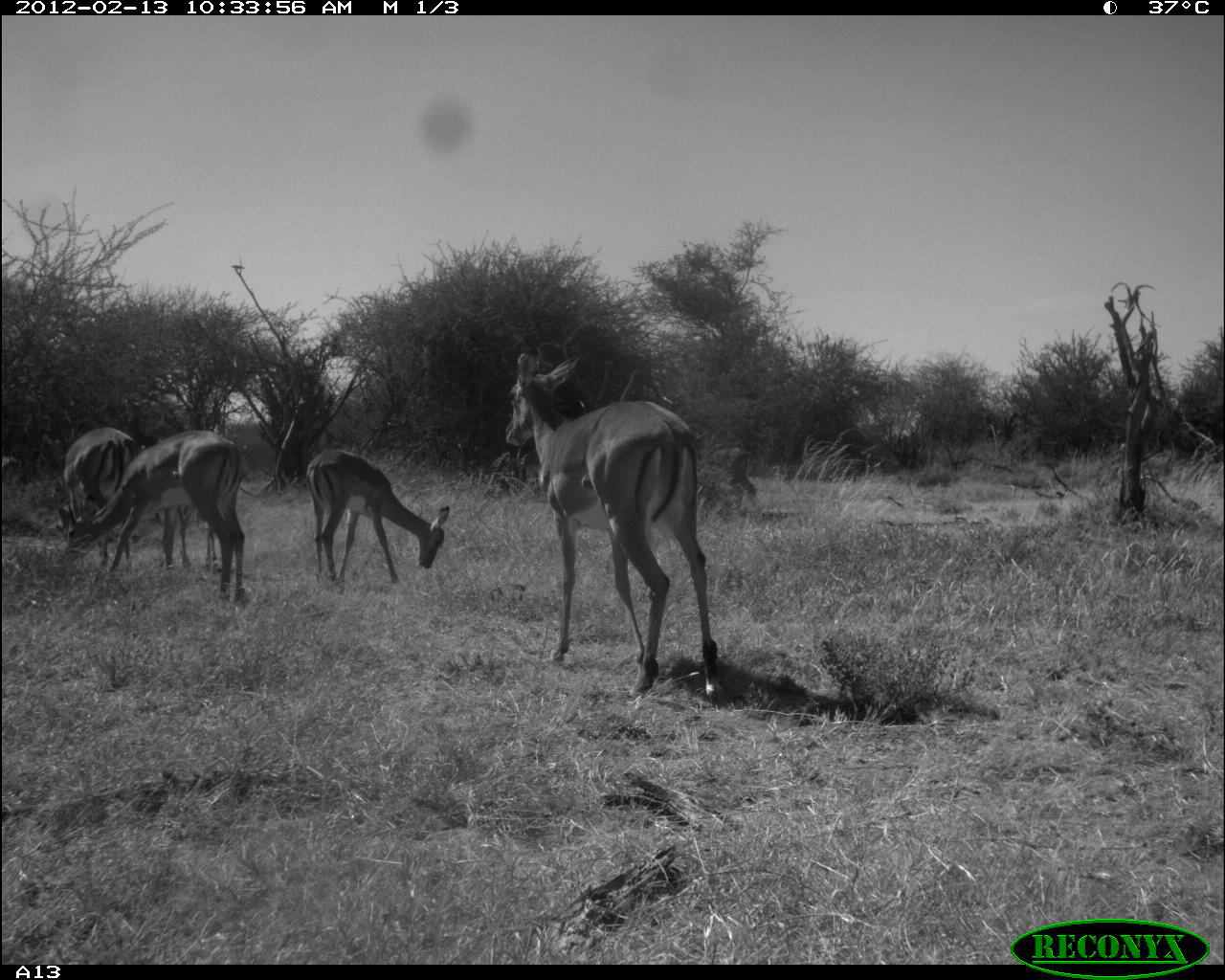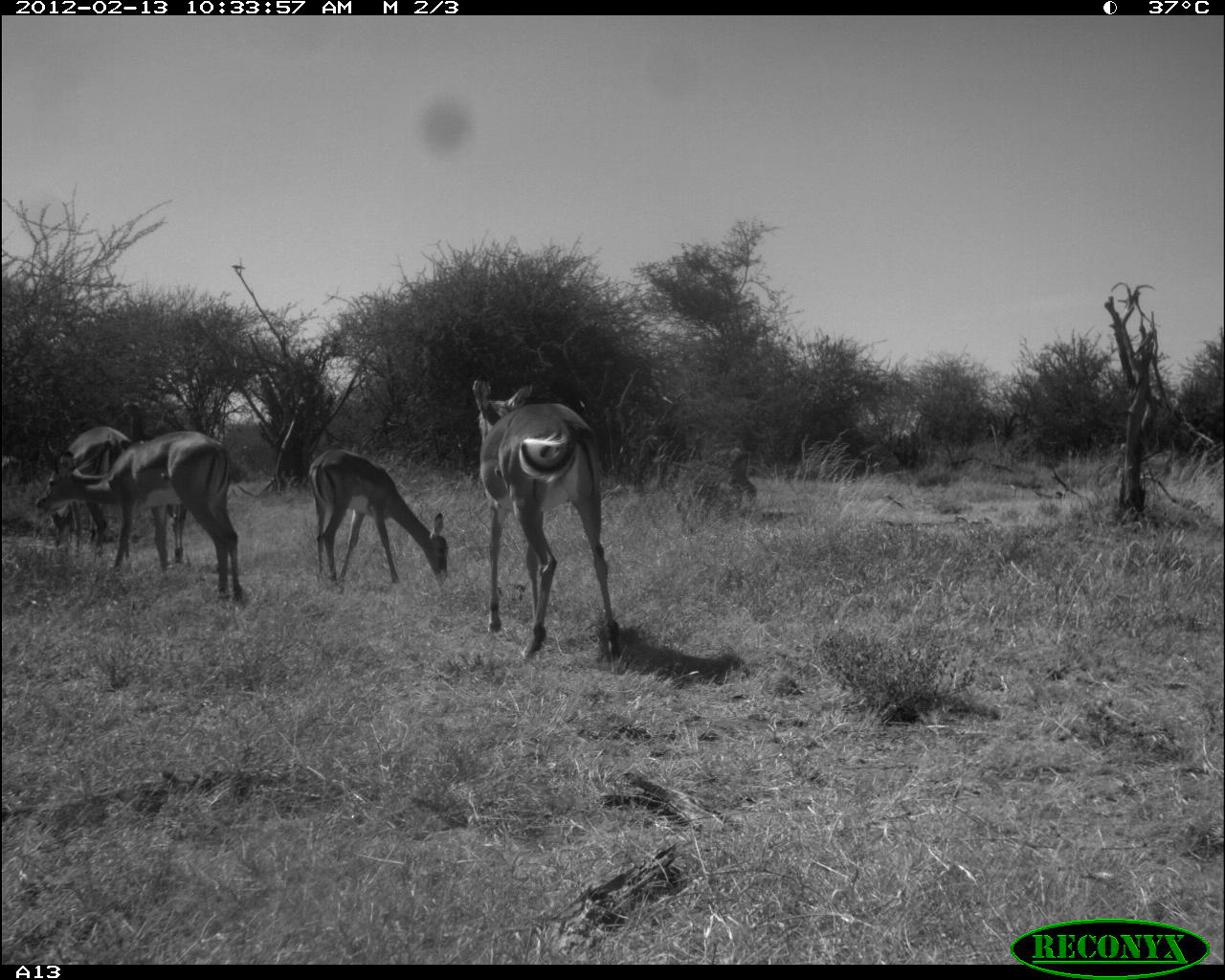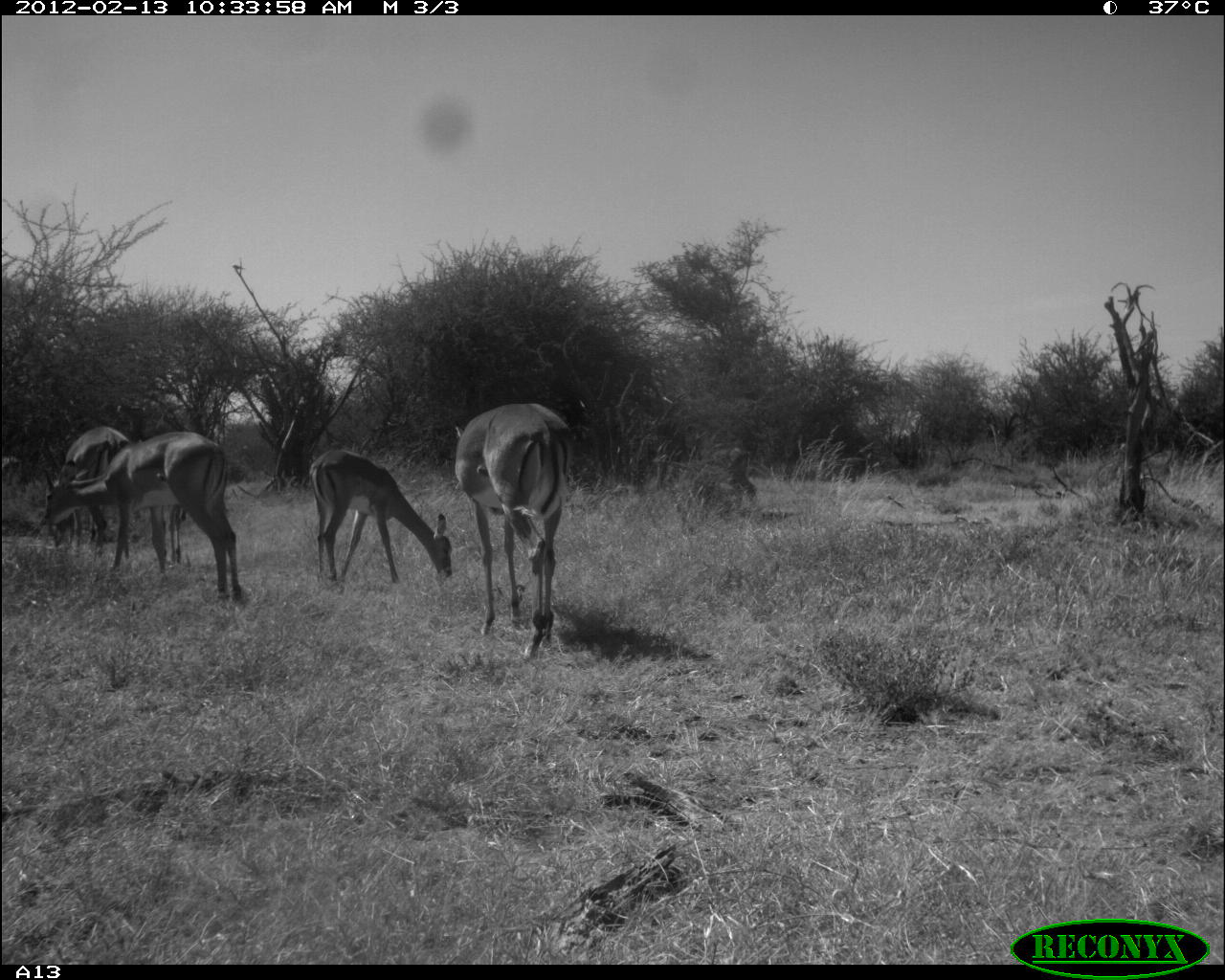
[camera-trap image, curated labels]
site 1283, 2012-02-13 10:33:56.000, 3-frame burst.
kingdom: Animalia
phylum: Chordata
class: Mammalia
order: Artiodactyla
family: Bovidae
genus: Aepyceros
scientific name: Aepyceros melampus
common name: impala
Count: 7.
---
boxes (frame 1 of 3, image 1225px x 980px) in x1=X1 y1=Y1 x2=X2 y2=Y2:
aepyceros melampus: x1=502 y1=348 x2=724 y2=708; x1=53 y1=426 x2=248 y2=610; x1=303 y1=446 x2=450 y2=596; x1=46 y1=423 x2=136 y2=574; x1=156 y1=502 x2=216 y2=572; x1=713 y1=445 x2=761 y2=508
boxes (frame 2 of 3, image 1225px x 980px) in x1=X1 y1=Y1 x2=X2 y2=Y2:
aepyceros melampus: x1=468 y1=373 x2=625 y2=668; x1=32 y1=426 x2=246 y2=605; x1=305 y1=443 x2=450 y2=596; x1=46 y1=423 x2=136 y2=574; x1=698 y1=445 x2=759 y2=508; x1=167 y1=500 x2=191 y2=565